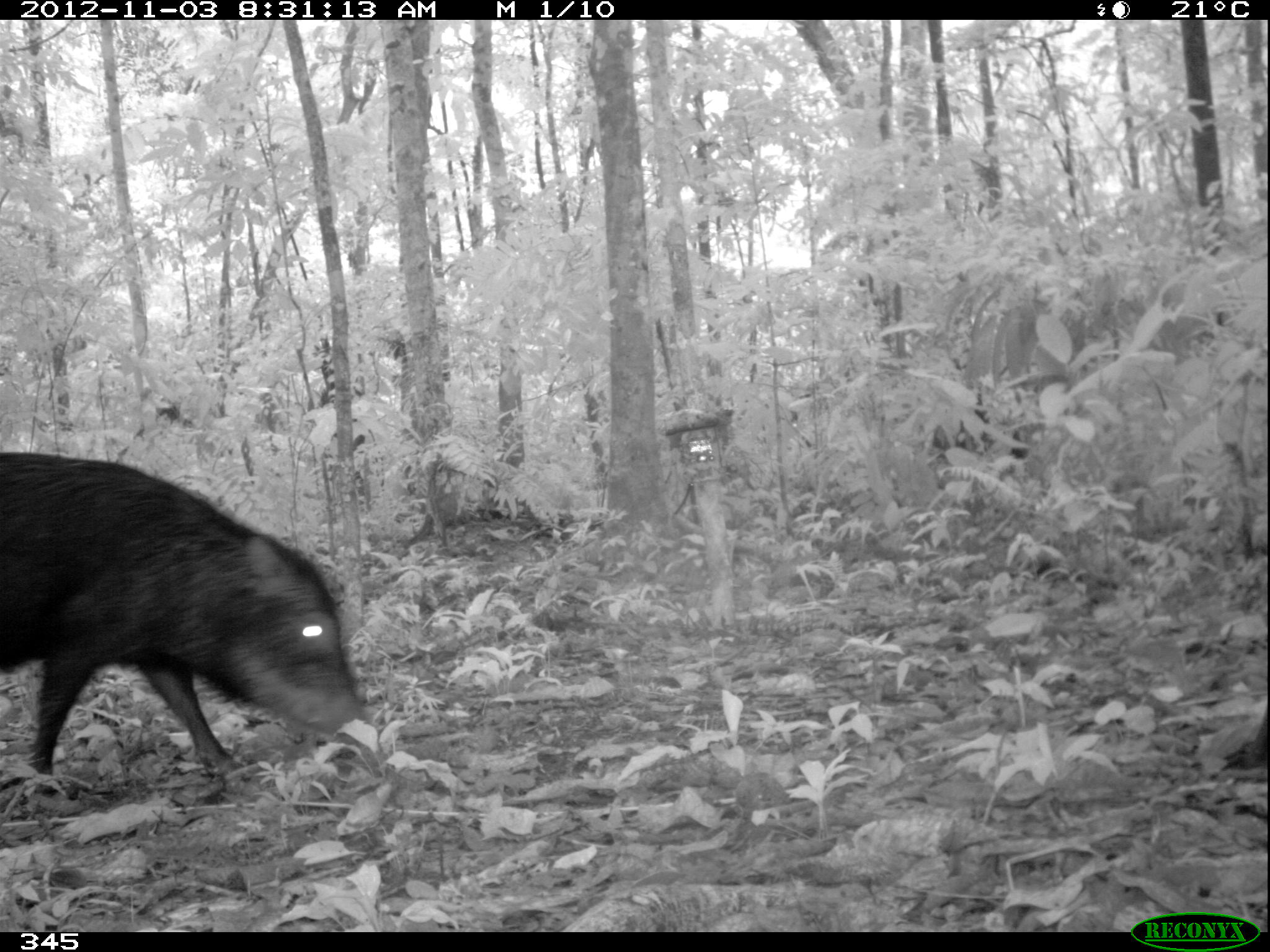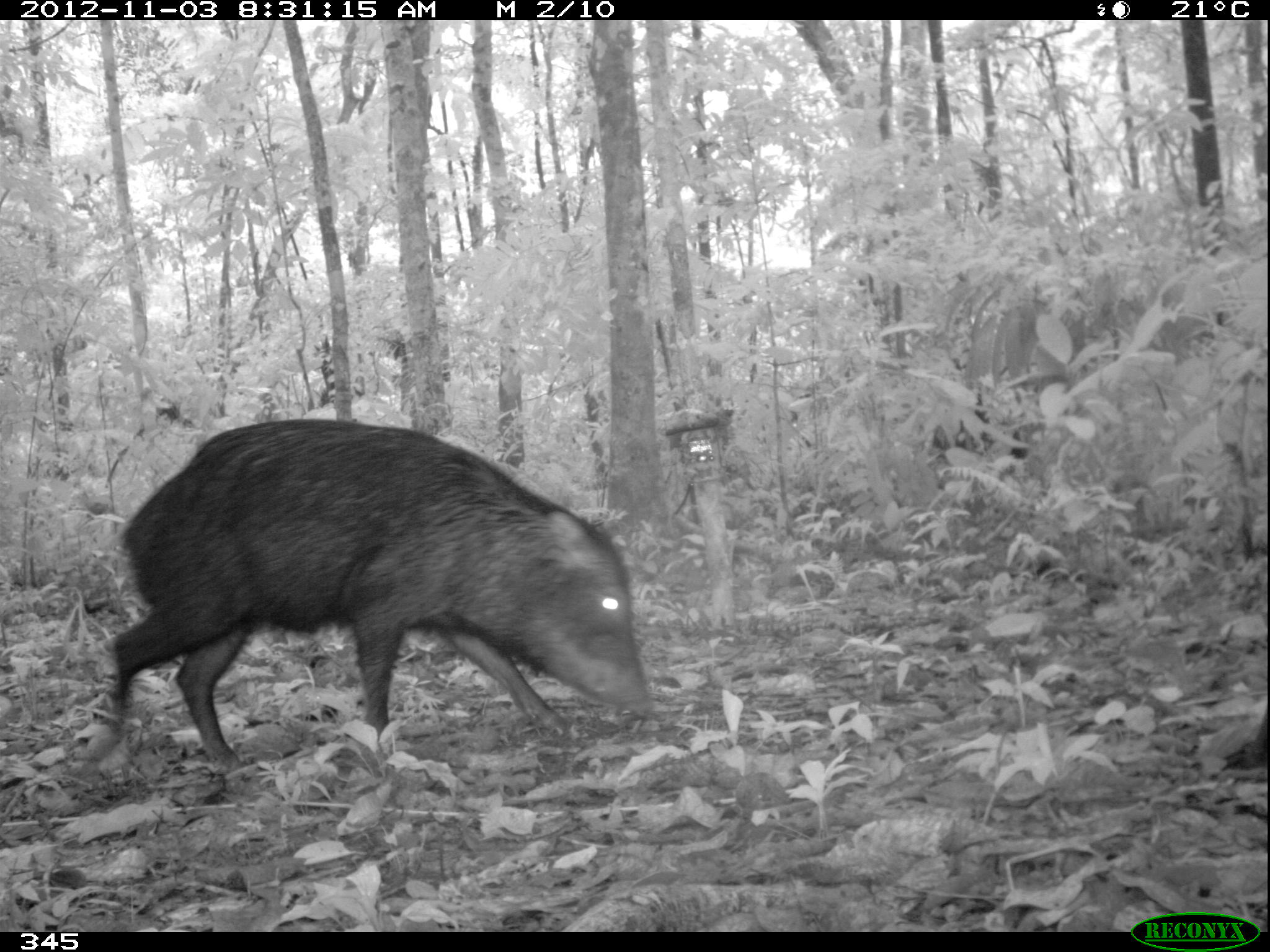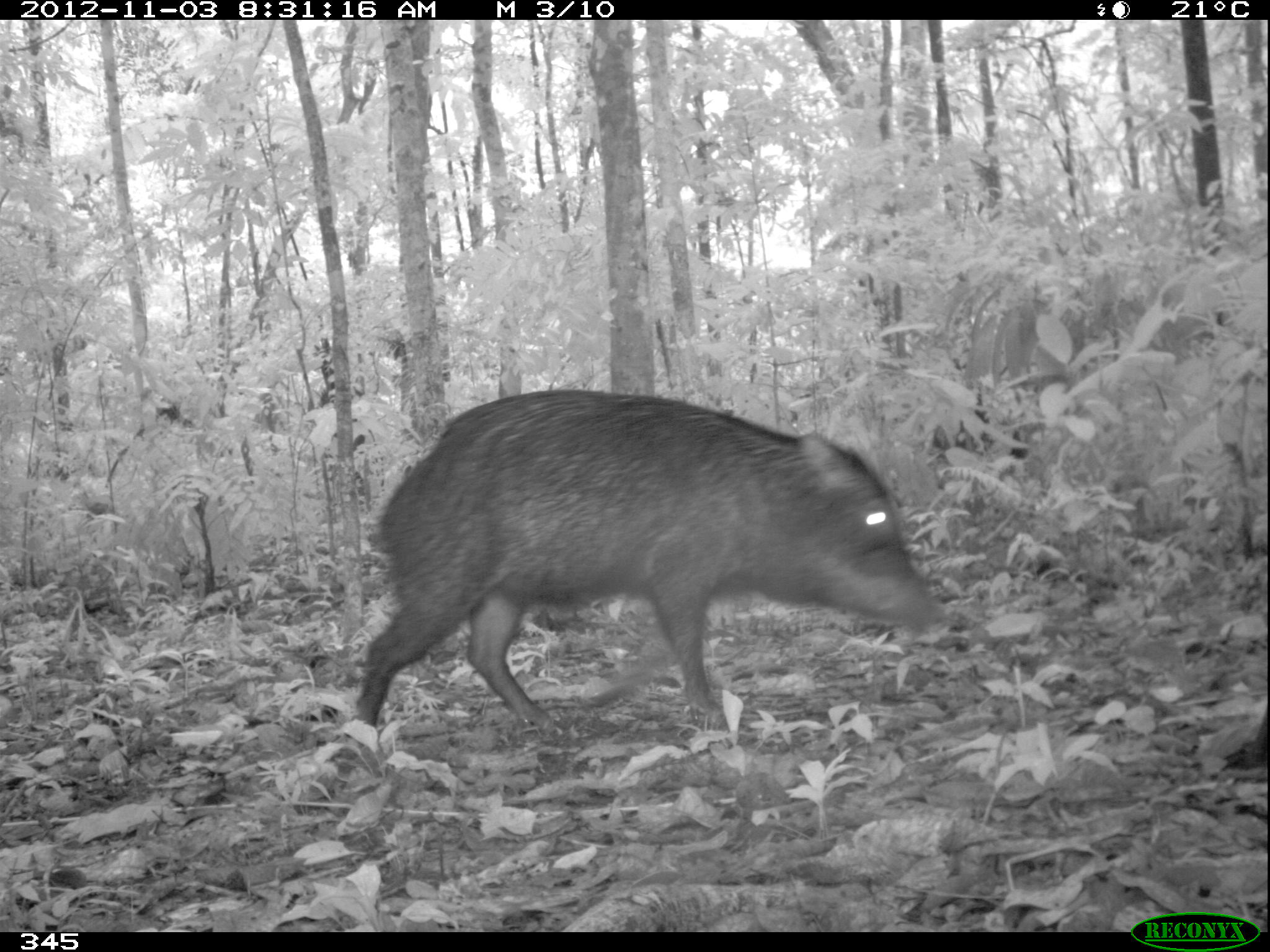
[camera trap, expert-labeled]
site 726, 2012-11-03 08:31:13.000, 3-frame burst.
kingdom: Animalia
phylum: Chordata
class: Mammalia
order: Artiodactyla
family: Tayassuidae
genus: Tayassu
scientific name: Tayassu pecari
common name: white-lipped peccary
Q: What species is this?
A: Tayassu pecari (white-lipped peccary).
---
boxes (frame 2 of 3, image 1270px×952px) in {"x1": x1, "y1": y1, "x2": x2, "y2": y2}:
tayassu pecari: {"x1": 81, "y1": 416, "x2": 655, "y2": 774}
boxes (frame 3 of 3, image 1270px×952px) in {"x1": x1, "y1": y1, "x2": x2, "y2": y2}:
tayassu pecari: {"x1": 351, "y1": 387, "x2": 951, "y2": 750}